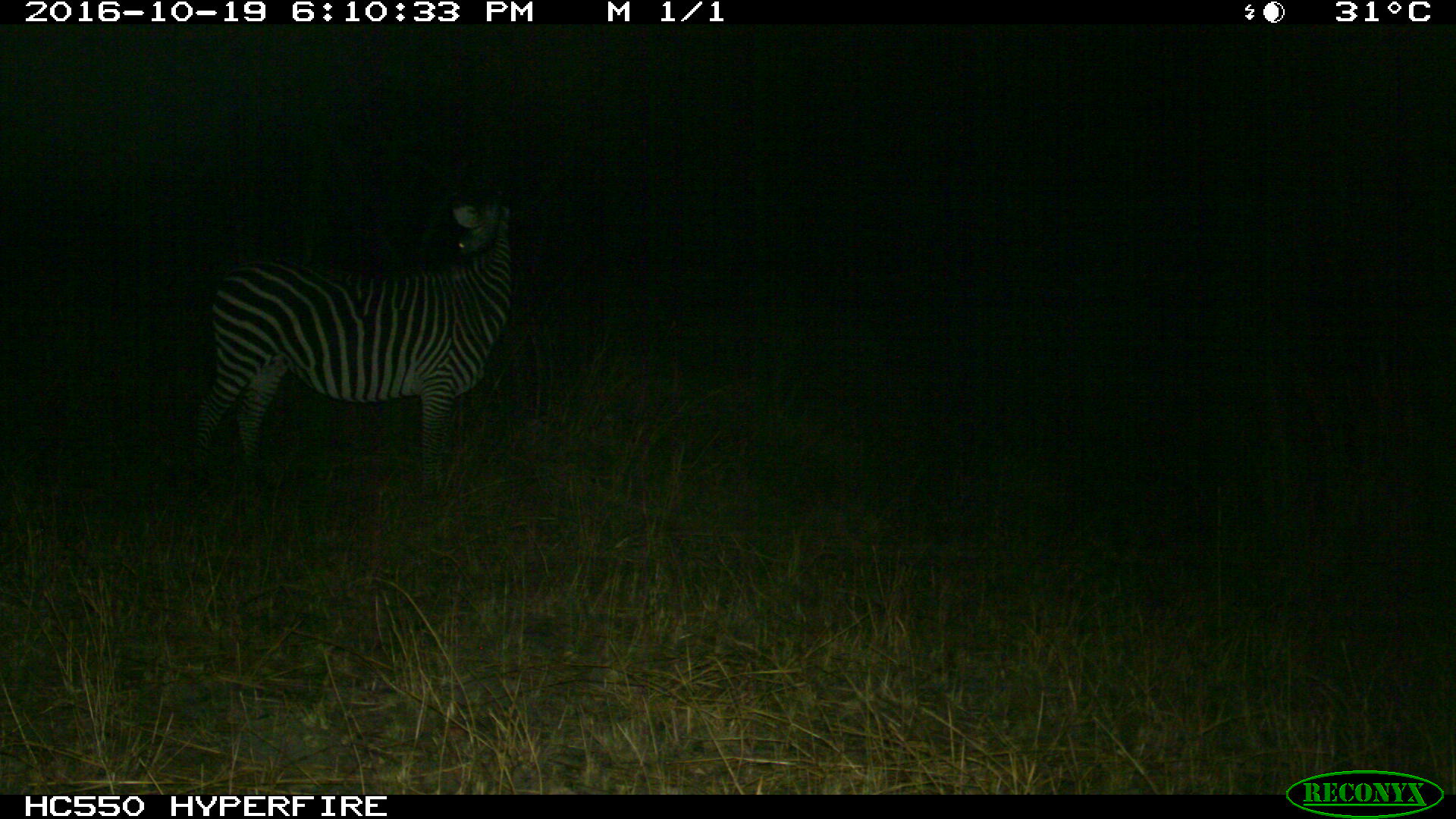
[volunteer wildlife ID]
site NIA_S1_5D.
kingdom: Animalia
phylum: Chordata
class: Mammalia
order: Perissodactyla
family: Equidae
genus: Equus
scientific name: Equus quagga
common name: plains zebra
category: zebraplains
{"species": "zebraplains (plains zebra) (Equus quagga)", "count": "1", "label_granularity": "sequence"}